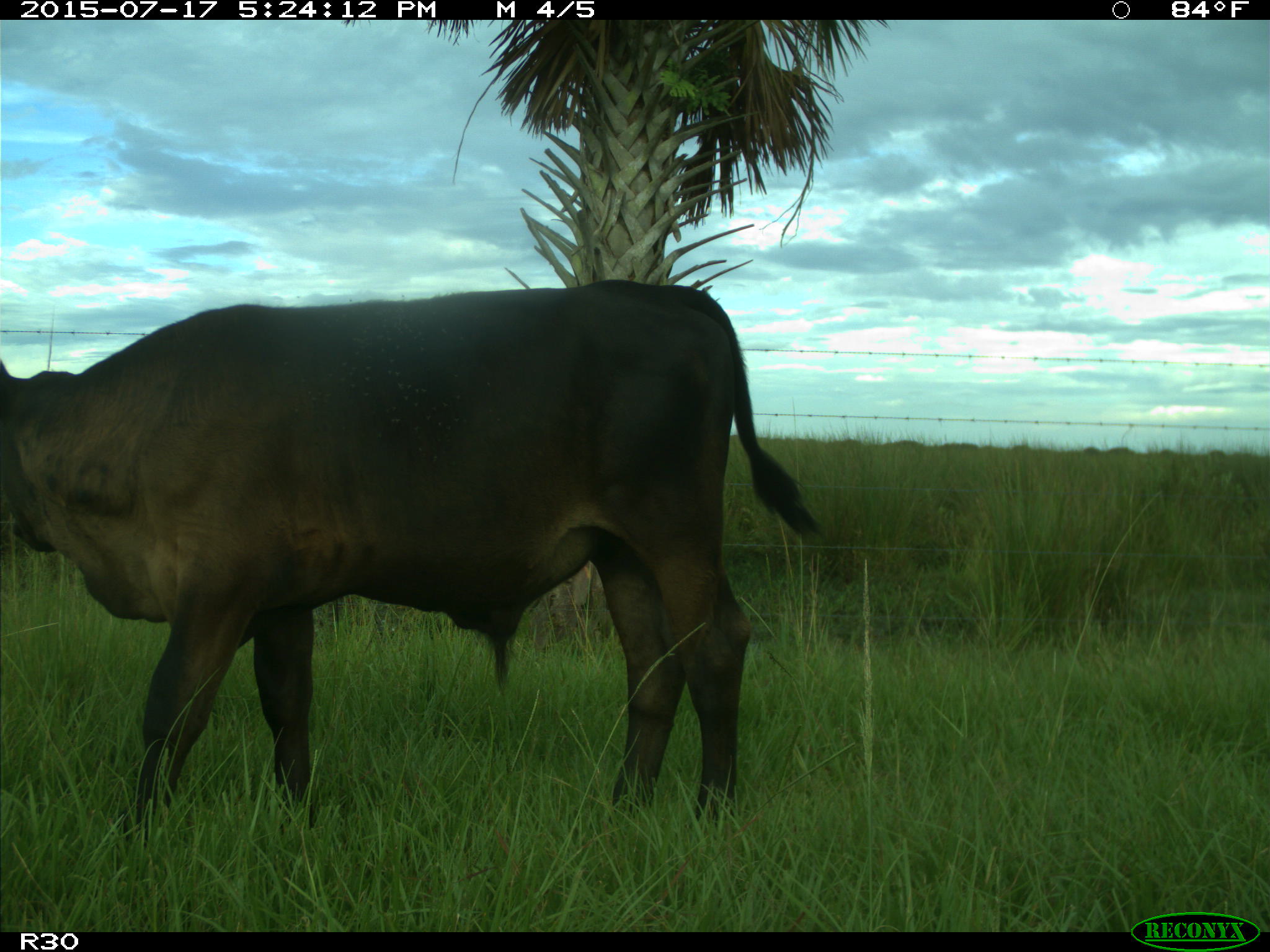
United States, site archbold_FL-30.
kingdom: Animalia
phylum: Chordata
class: Mammalia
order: Artiodactyla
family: Bovidae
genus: Bos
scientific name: Bos taurus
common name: domestic cow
Bos taurus (domestic cow).